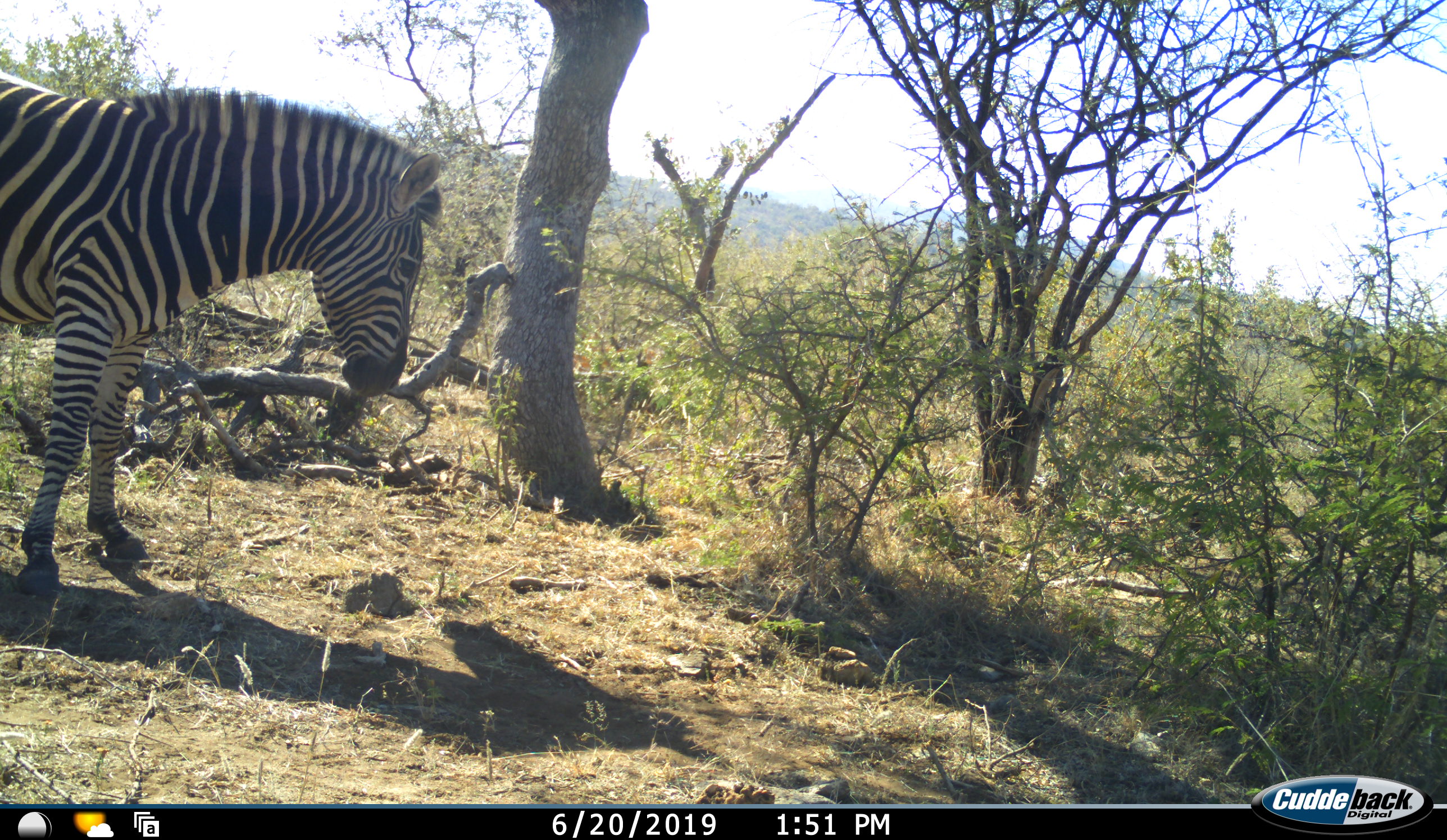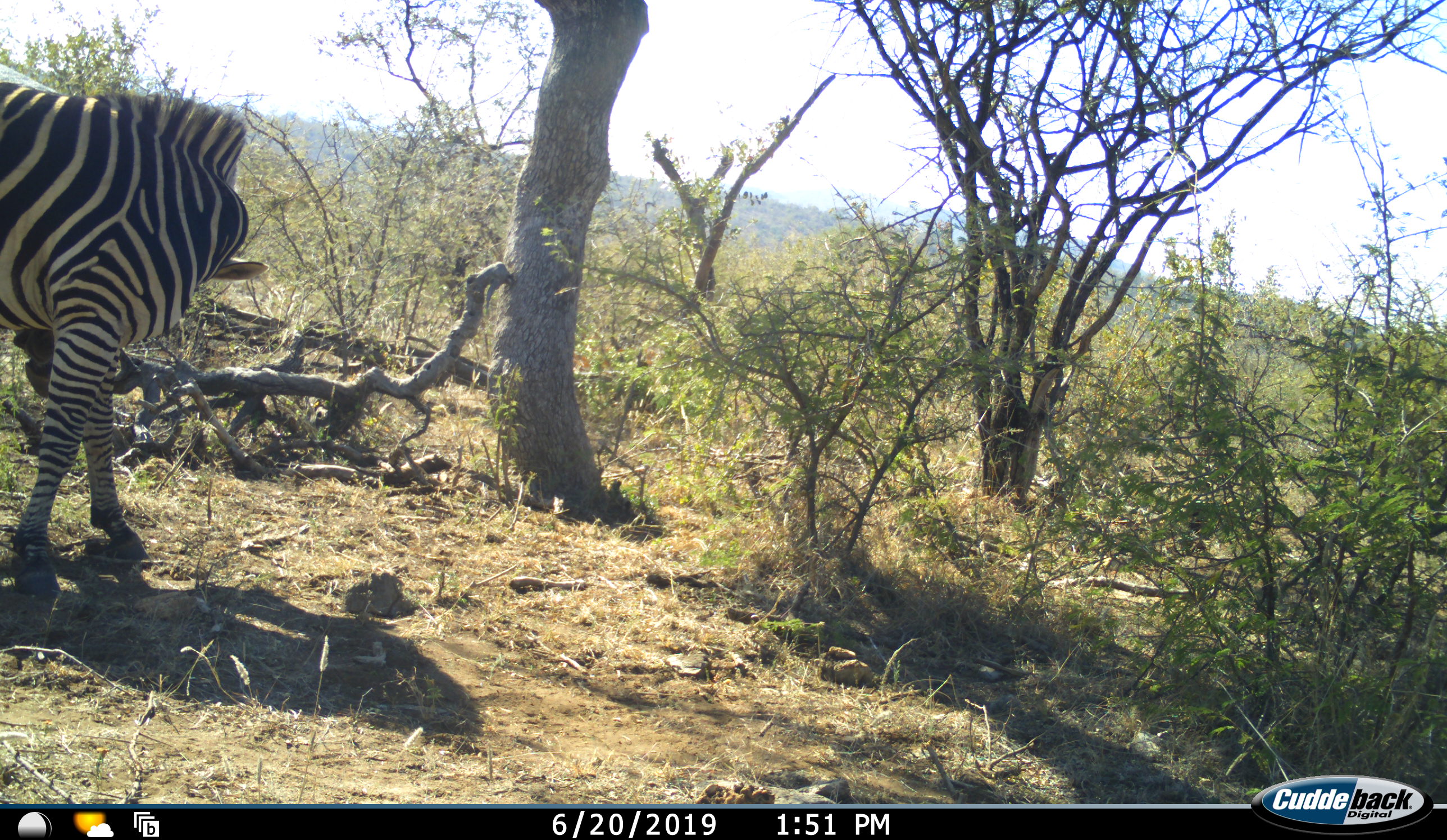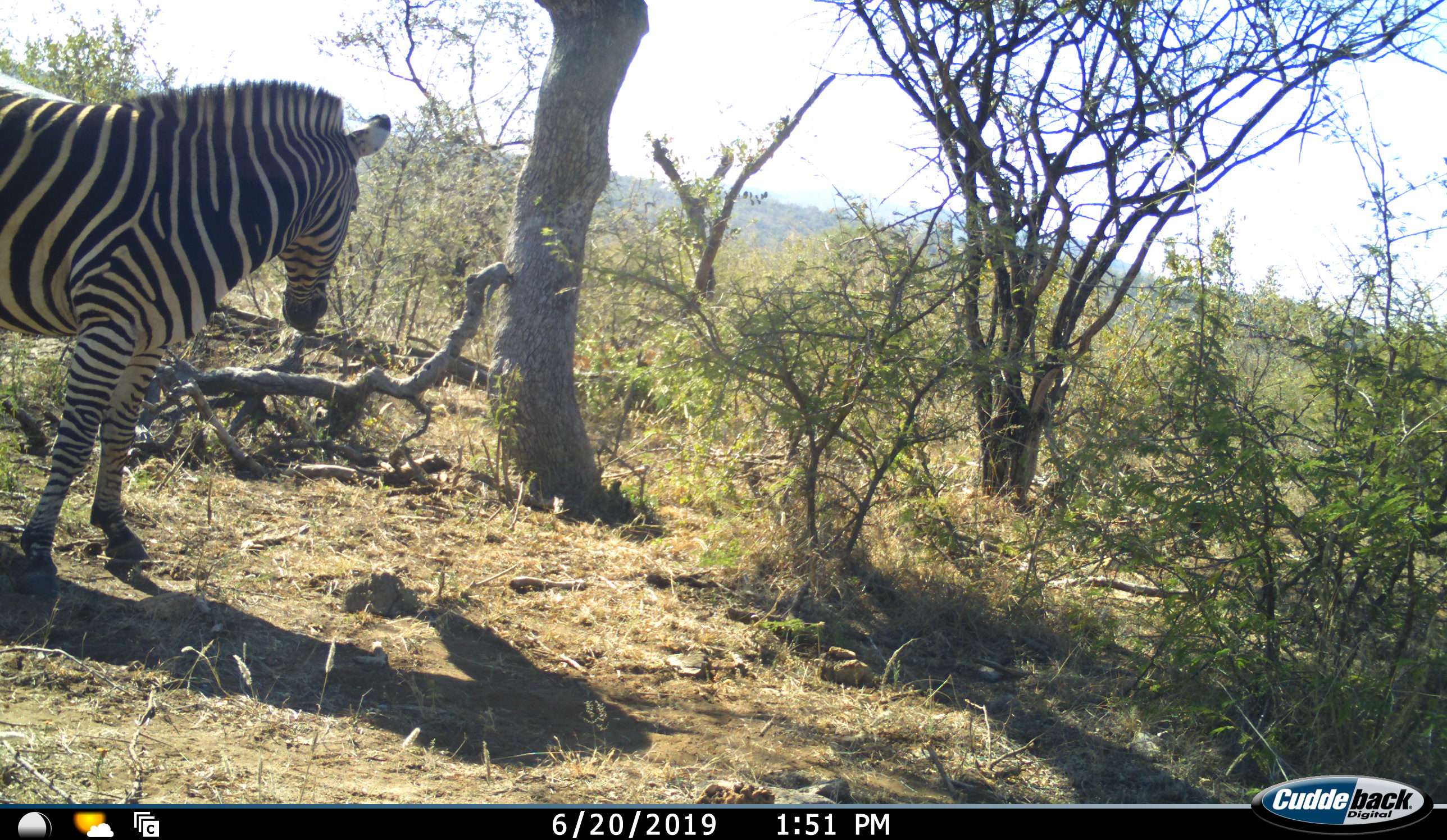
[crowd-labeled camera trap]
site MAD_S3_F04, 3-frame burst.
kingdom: Animalia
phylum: Chordata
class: Mammalia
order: Perissodactyla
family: Equidae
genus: Equus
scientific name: Equus quagga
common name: plains zebra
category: zebraplains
Zebraplains (plains zebra) (Equus quagga), count 1. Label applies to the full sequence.